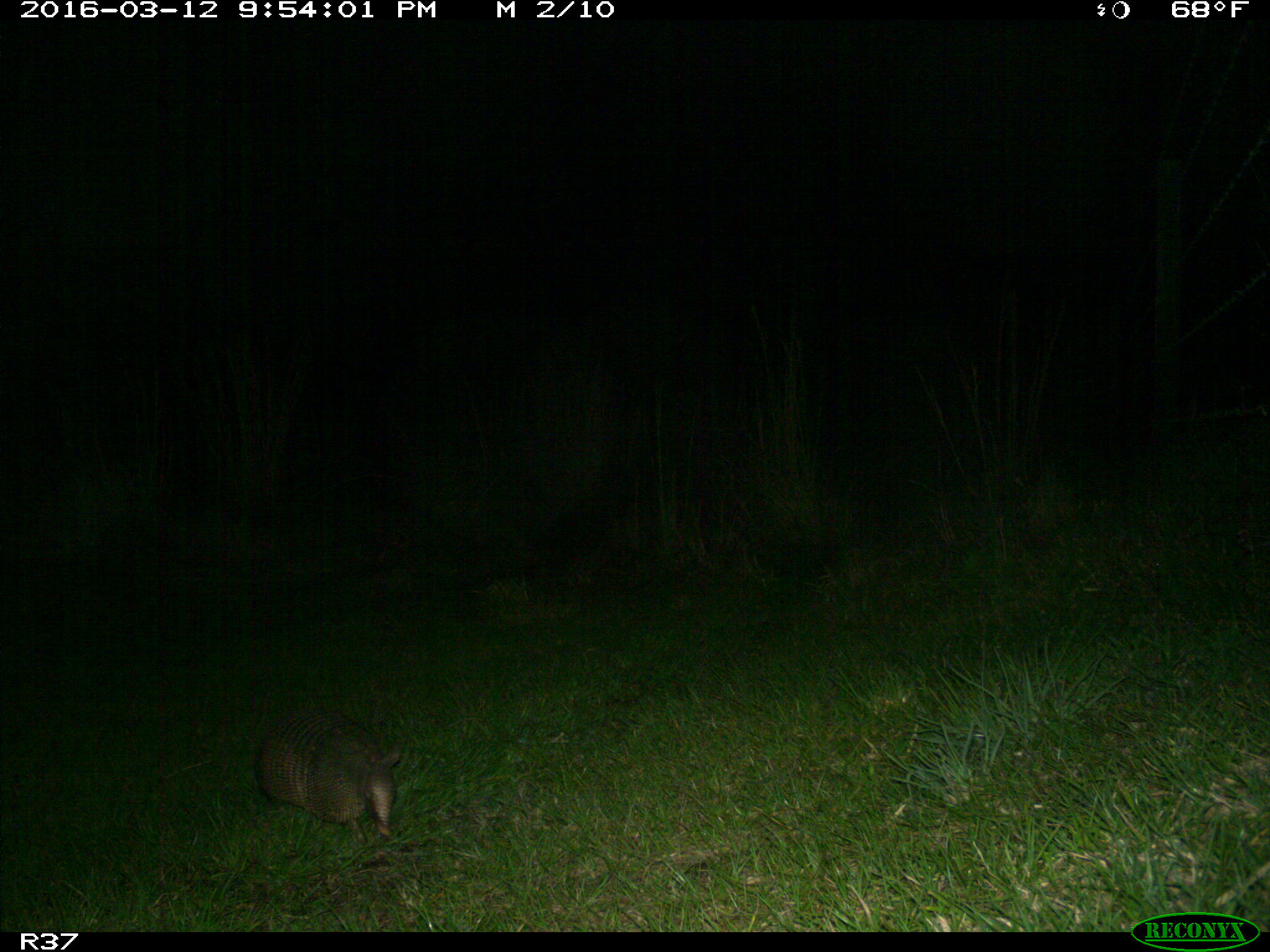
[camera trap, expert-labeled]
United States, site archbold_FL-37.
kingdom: Animalia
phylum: Chordata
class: Mammalia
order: Cingulata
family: Dasypodidae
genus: Dasypus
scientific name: Dasypus novemcinctus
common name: nine-banded armadillo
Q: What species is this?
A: Dasypus novemcinctus (nine-banded armadillo).